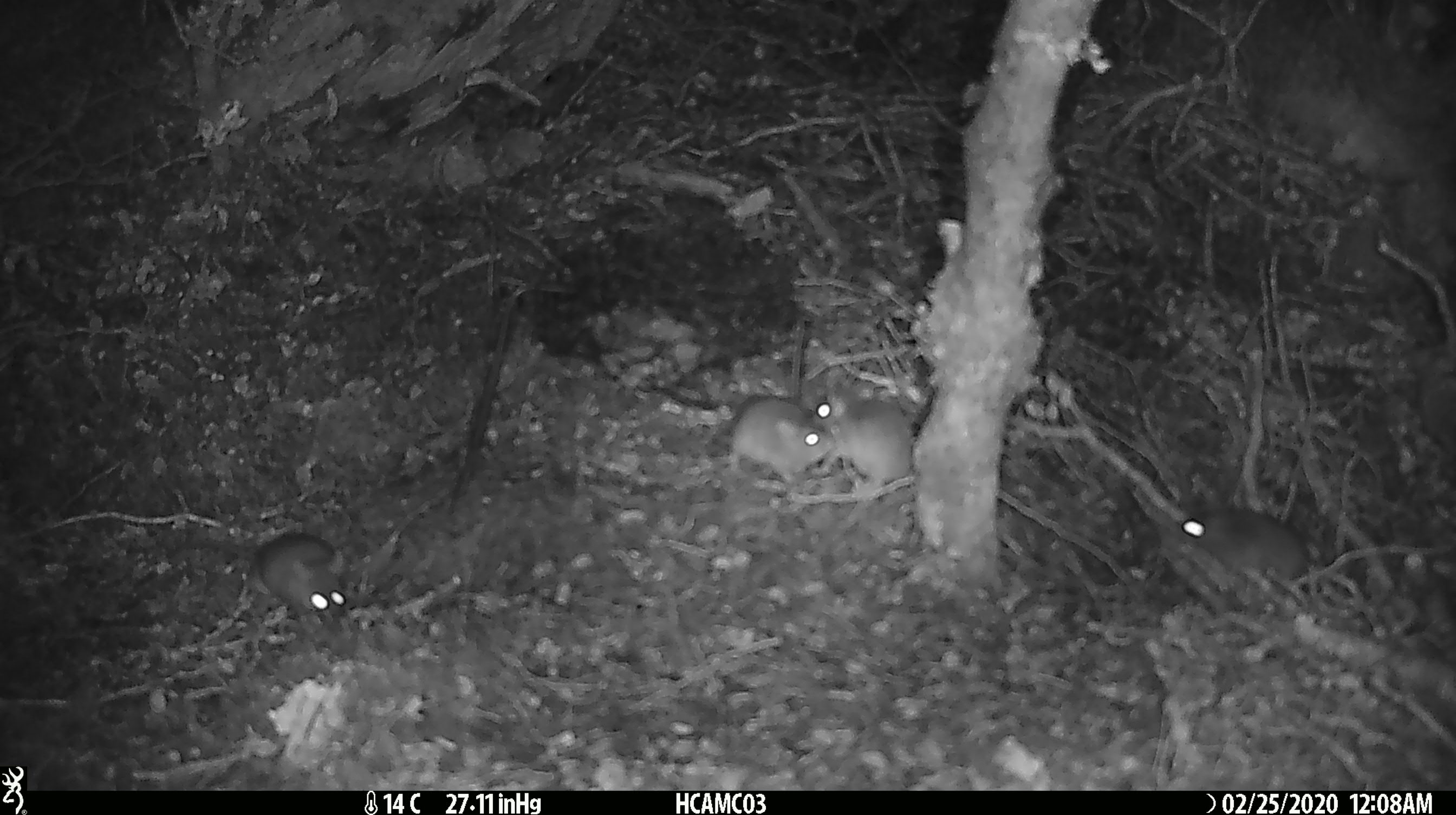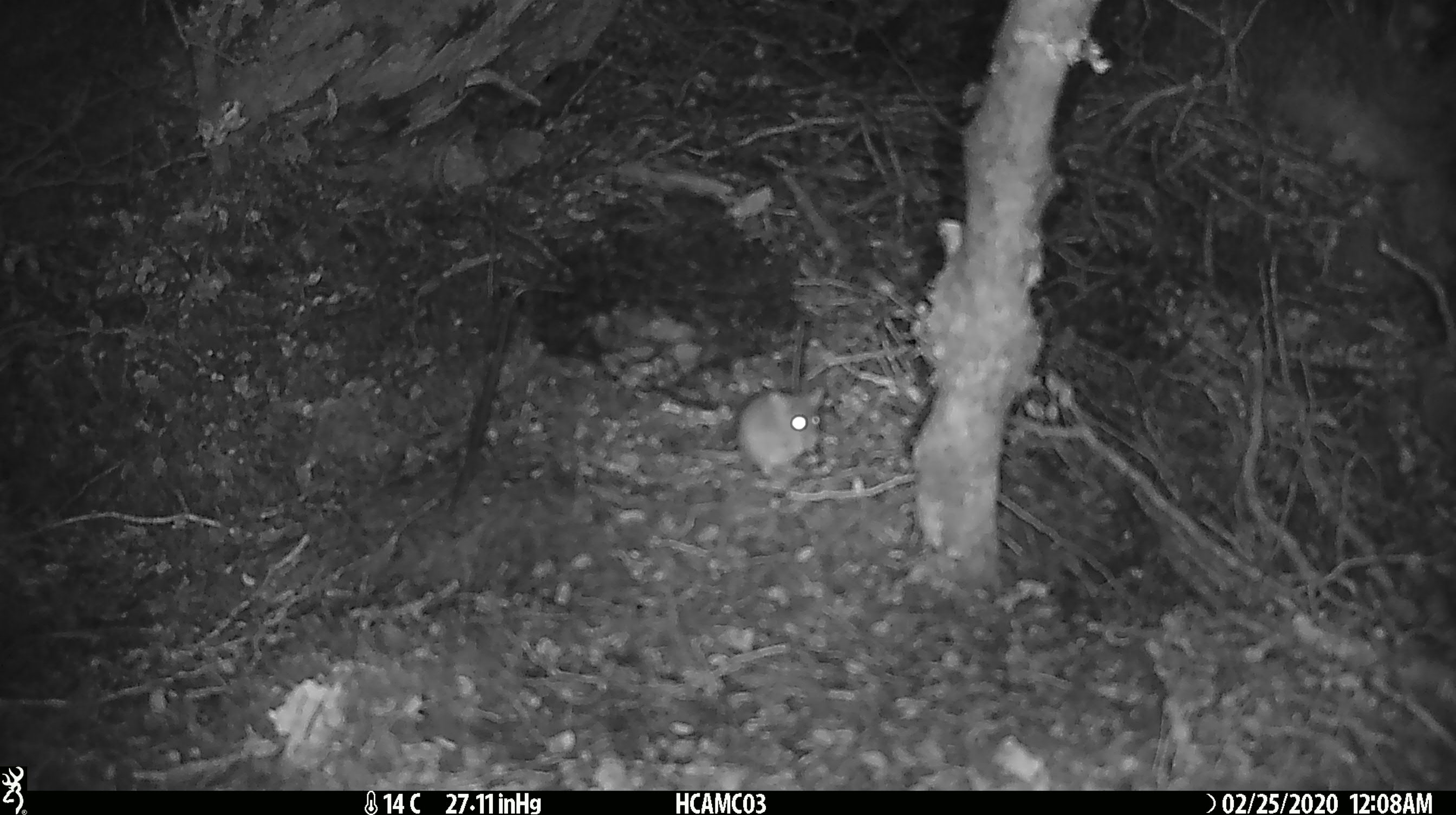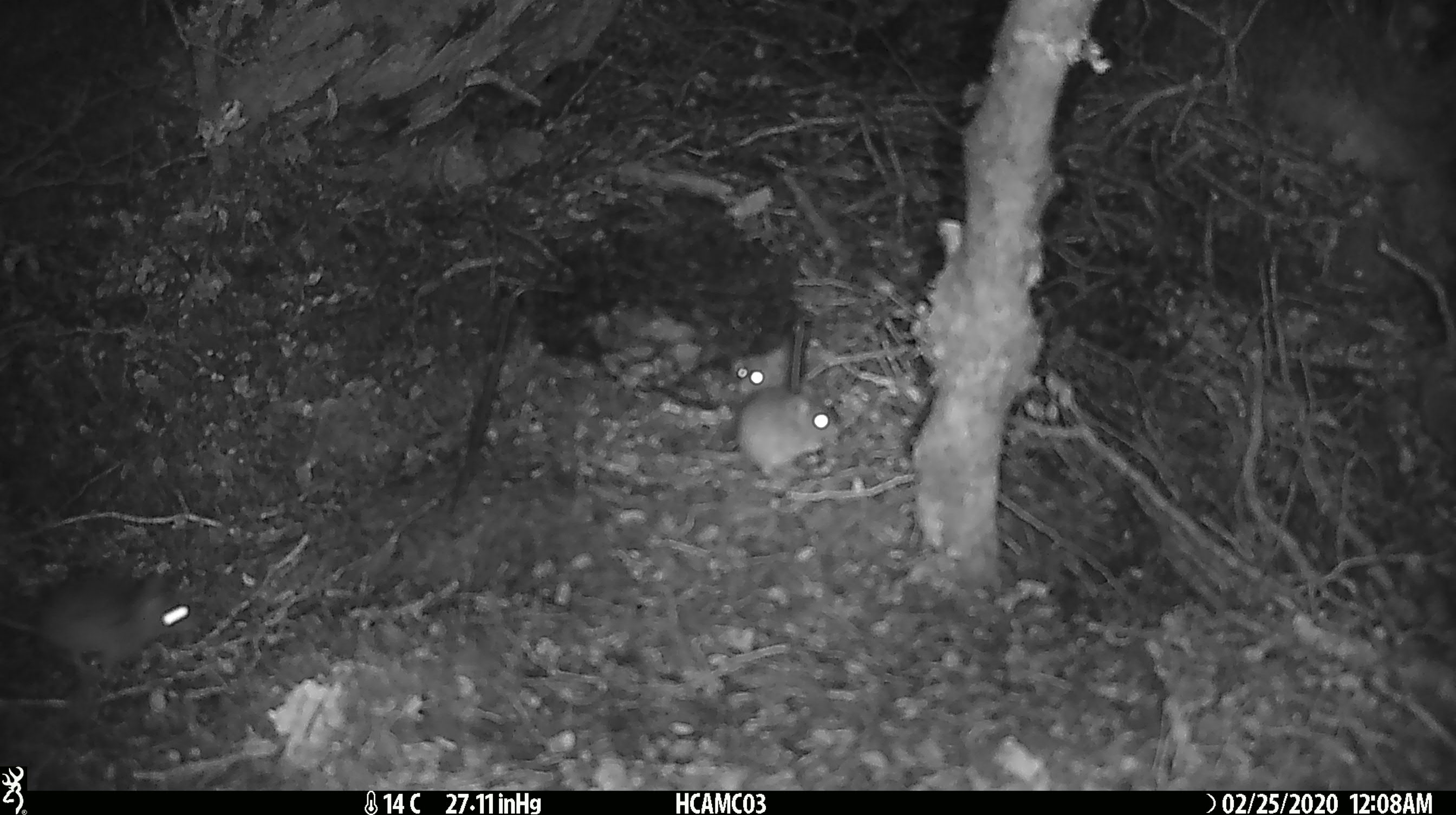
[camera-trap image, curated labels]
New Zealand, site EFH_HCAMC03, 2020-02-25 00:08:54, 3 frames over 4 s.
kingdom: Animalia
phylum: Chordata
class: Mammalia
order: Rodentia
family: Muridae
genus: Mus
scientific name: Mus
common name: mouse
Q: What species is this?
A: Mouse (Mus).